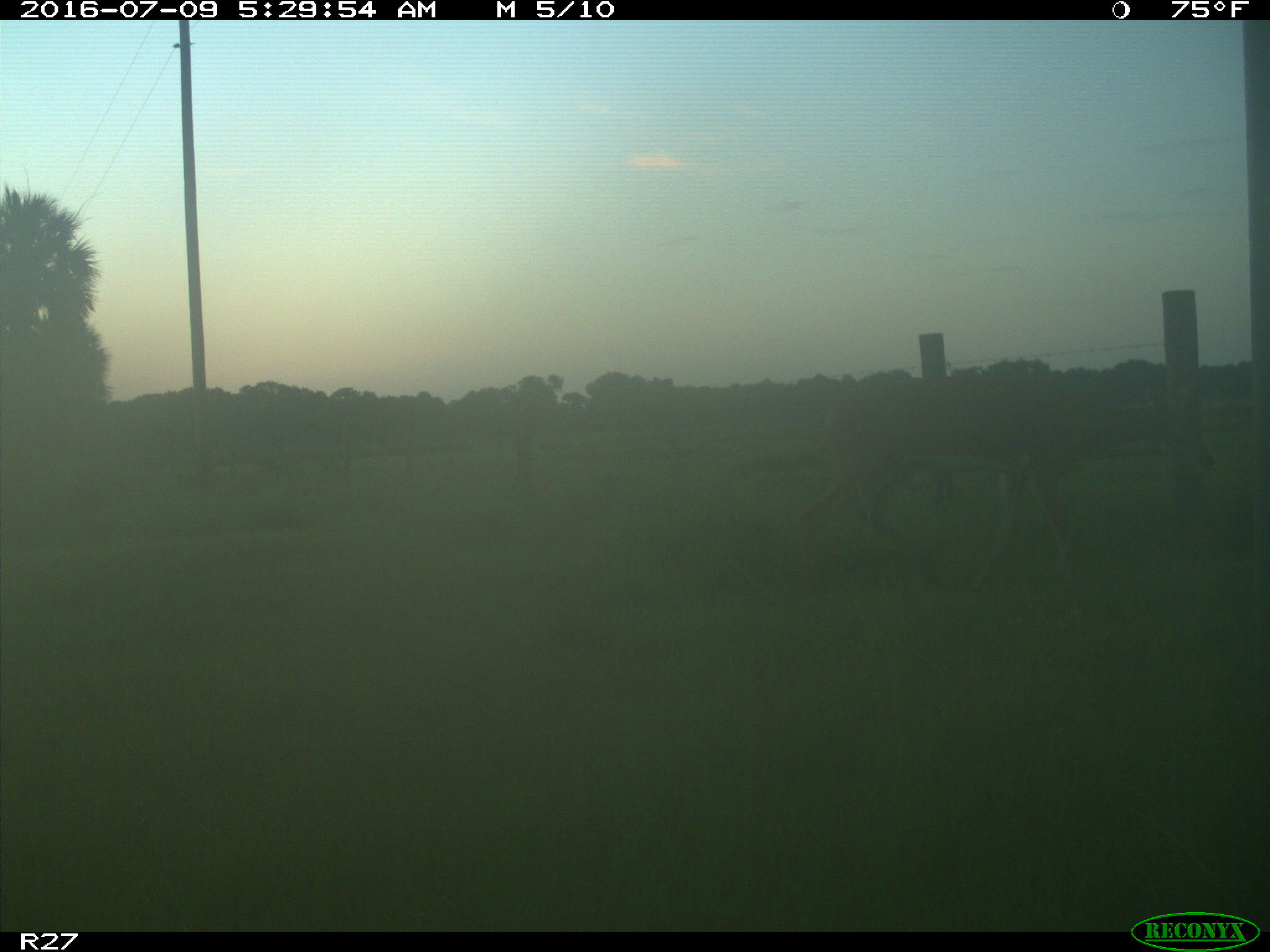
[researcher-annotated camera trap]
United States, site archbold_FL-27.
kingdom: Animalia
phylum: Chordata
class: Mammalia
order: Artiodactyla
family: Cervidae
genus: Odocoileus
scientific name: Odocoileus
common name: deer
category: unidentified deer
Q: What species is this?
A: Unidentified deer (deer) (Odocoileus).